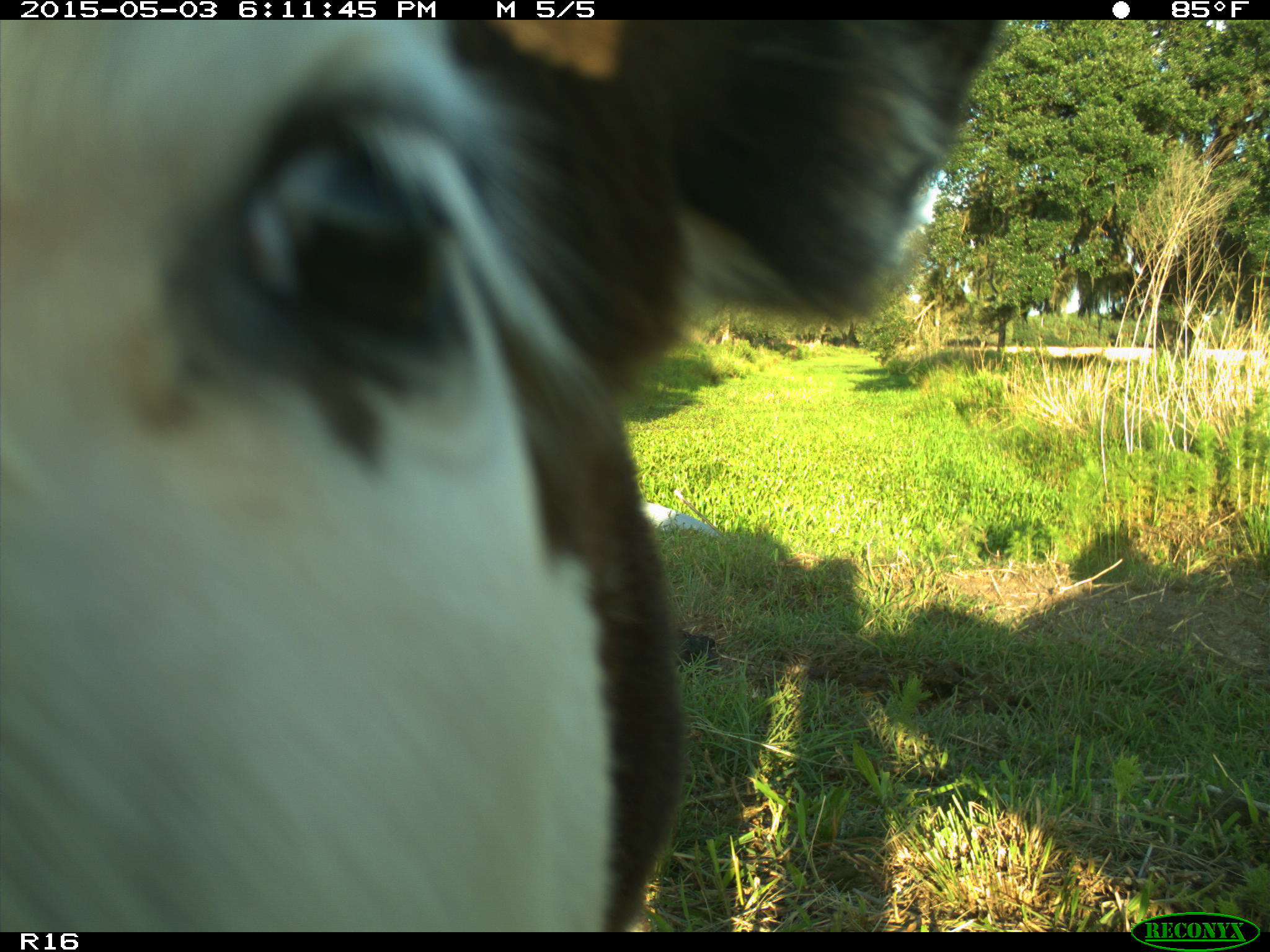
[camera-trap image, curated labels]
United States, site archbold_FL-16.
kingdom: Animalia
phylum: Chordata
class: Mammalia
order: Artiodactyla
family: Bovidae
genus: Bos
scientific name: Bos taurus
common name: domestic cow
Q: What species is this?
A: Bos taurus (domestic cow).